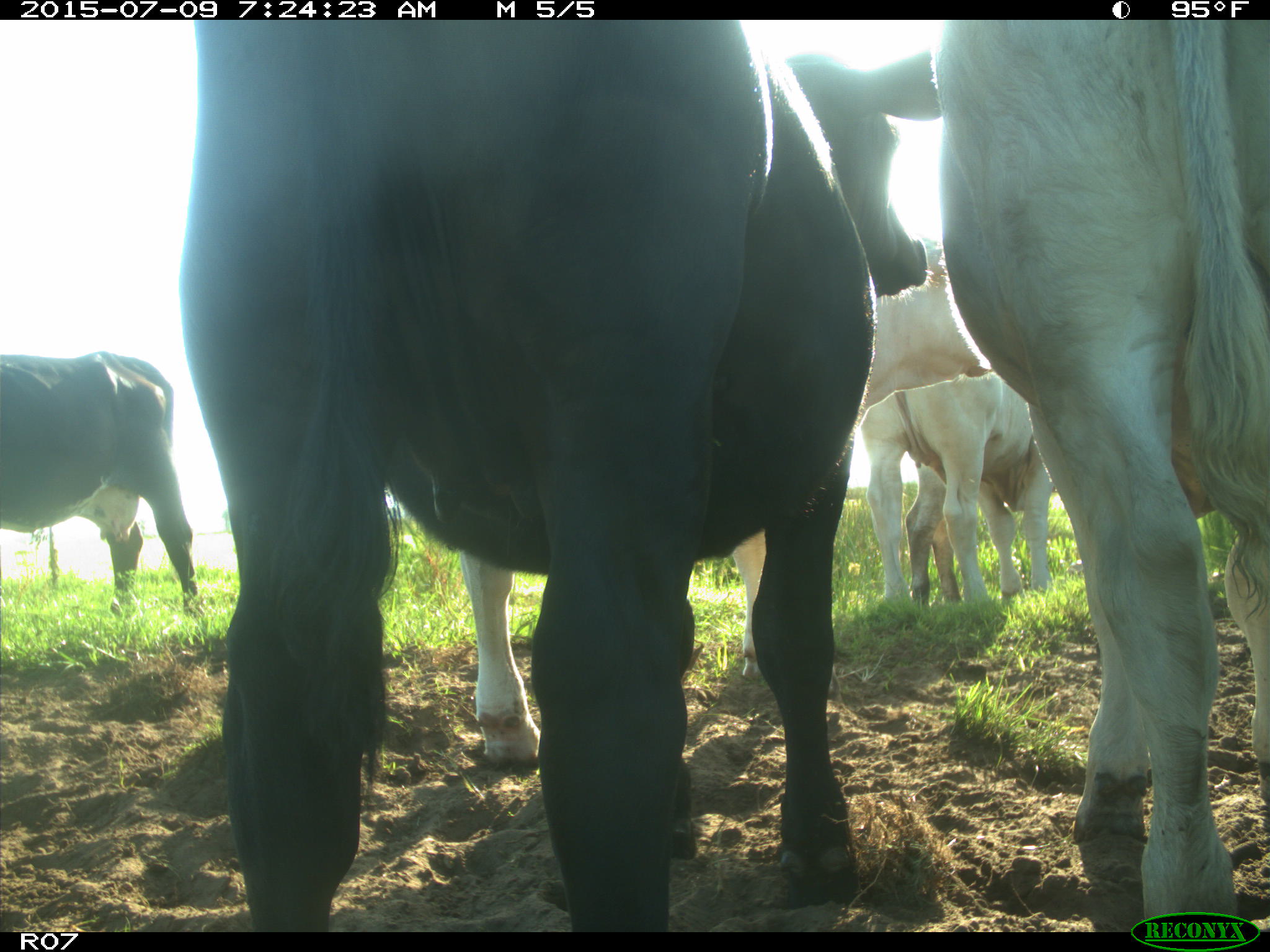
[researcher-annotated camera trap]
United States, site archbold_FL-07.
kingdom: Animalia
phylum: Chordata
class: Mammalia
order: Artiodactyla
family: Bovidae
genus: Bos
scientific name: Bos taurus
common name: domestic cow